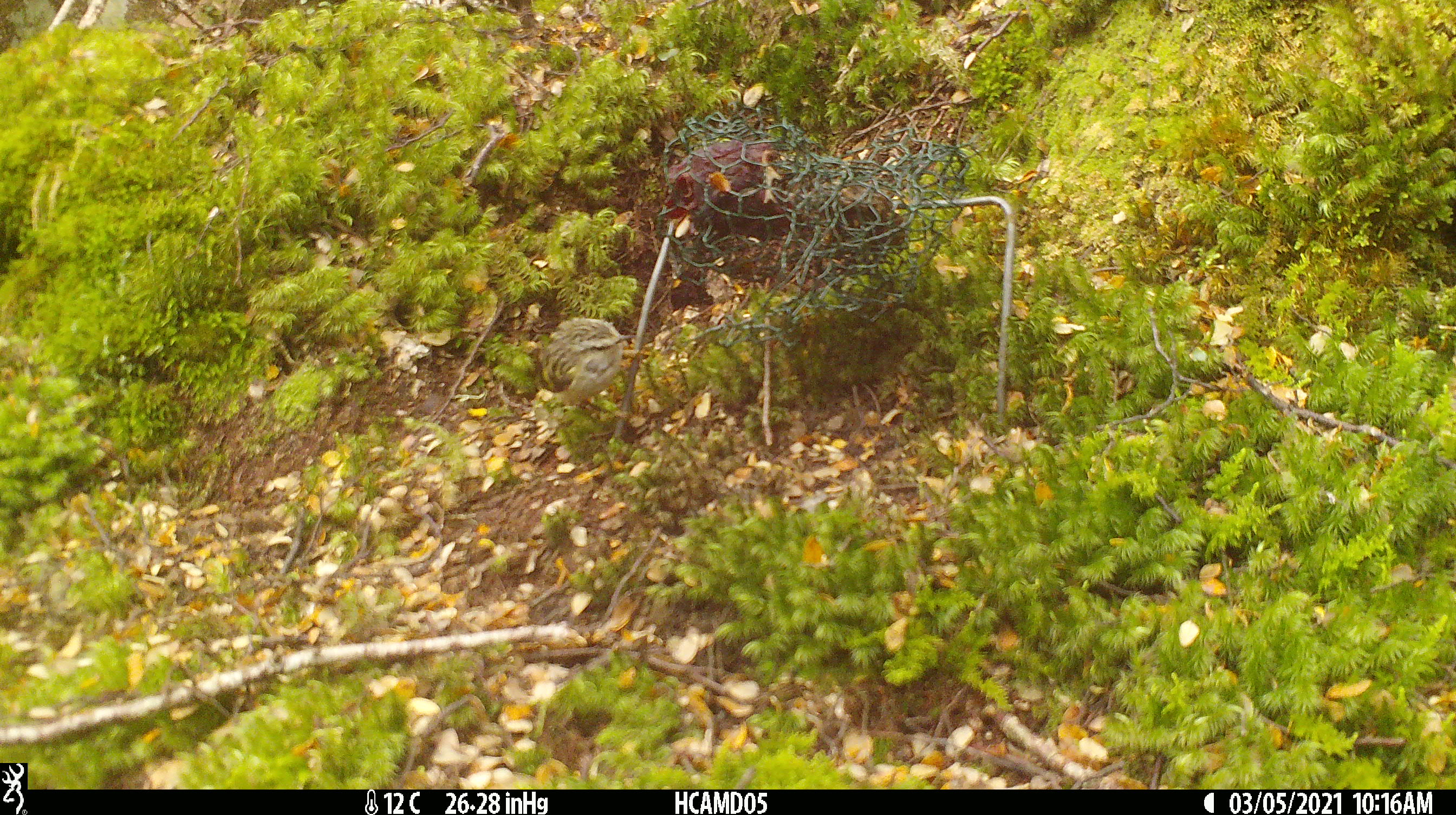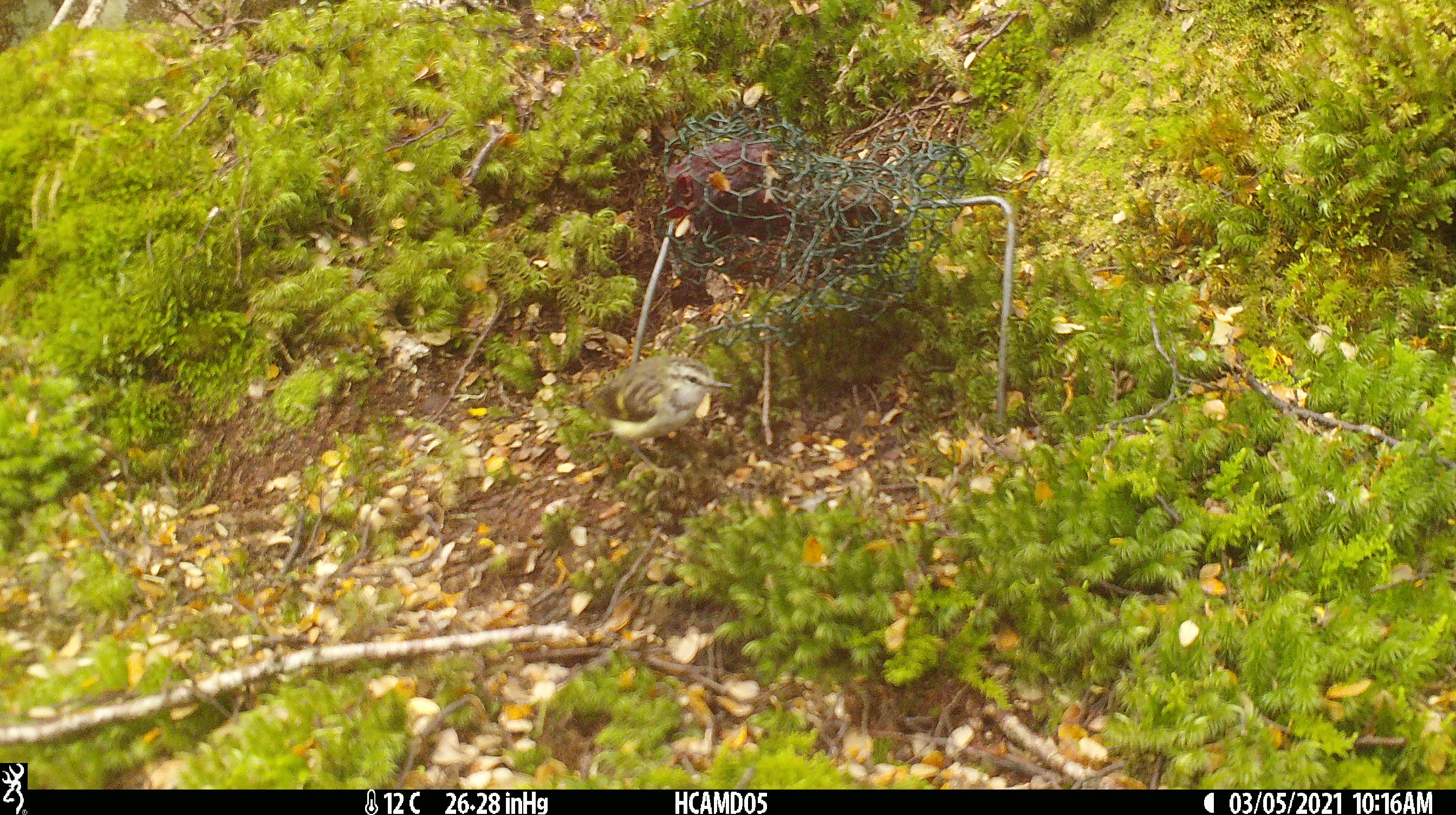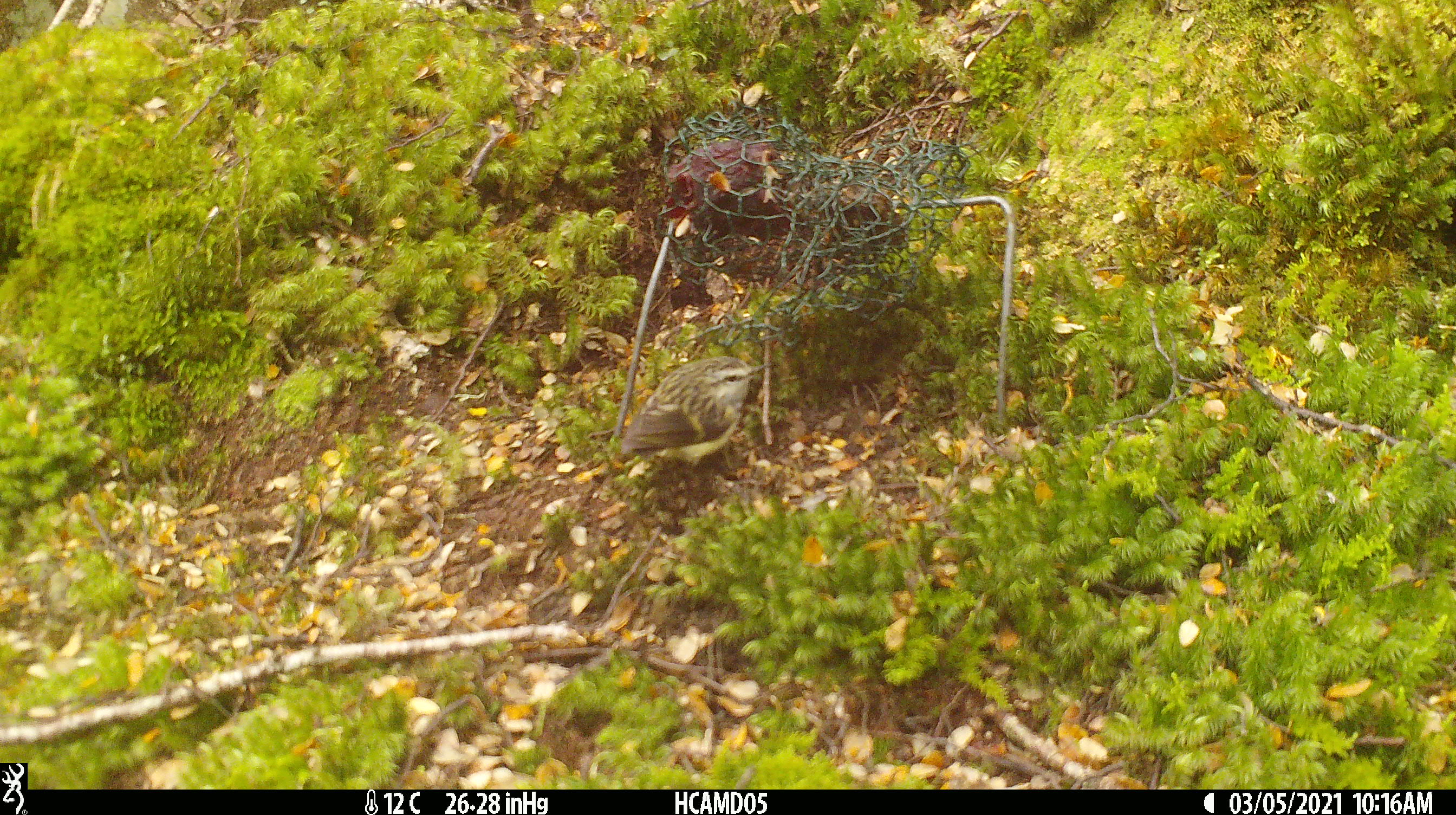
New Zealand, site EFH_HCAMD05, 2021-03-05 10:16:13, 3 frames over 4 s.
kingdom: Animalia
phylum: Chordata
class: Aves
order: Passeriformes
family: Acanthisittidae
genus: Acanthisitta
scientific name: Acanthisitta chloris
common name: rifleman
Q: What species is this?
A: Rifleman (Acanthisitta chloris).